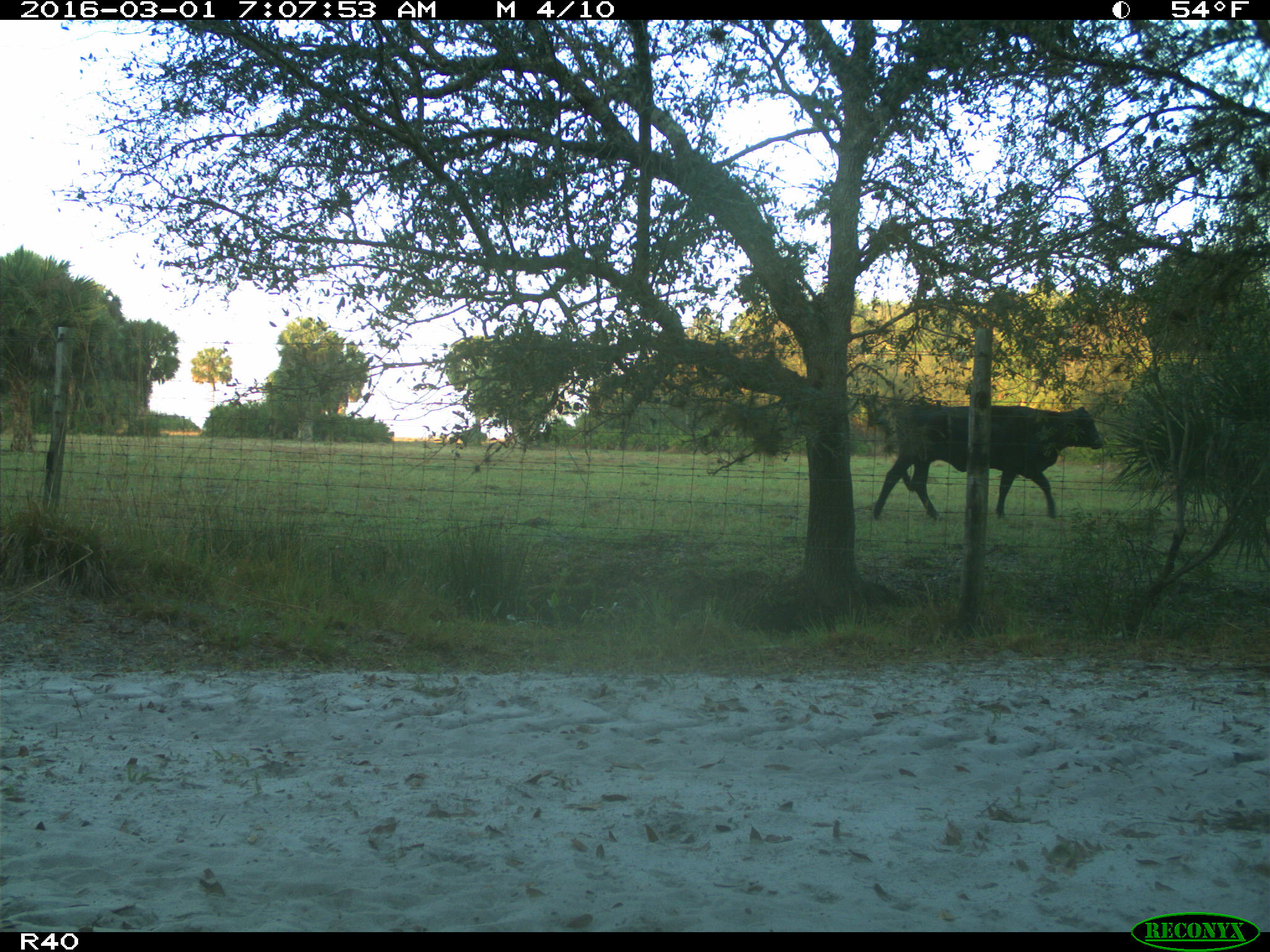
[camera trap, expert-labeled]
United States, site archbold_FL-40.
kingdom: Animalia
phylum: Chordata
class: Mammalia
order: Artiodactyla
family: Bovidae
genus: Bos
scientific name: Bos taurus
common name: domestic cow